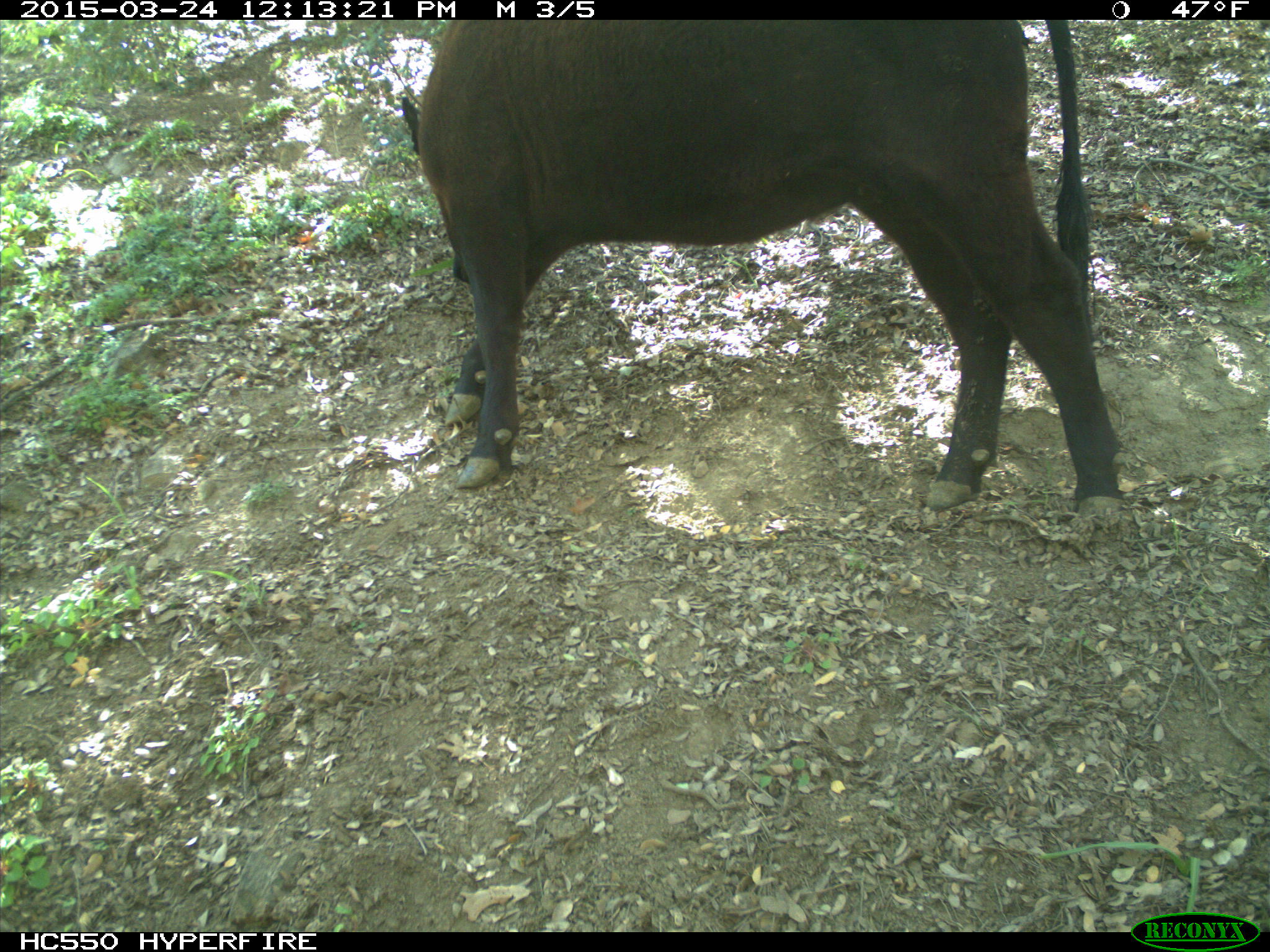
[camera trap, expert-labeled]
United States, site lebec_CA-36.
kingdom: Animalia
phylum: Chordata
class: Mammalia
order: Artiodactyla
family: Bovidae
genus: Bos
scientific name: Bos taurus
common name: domestic cow